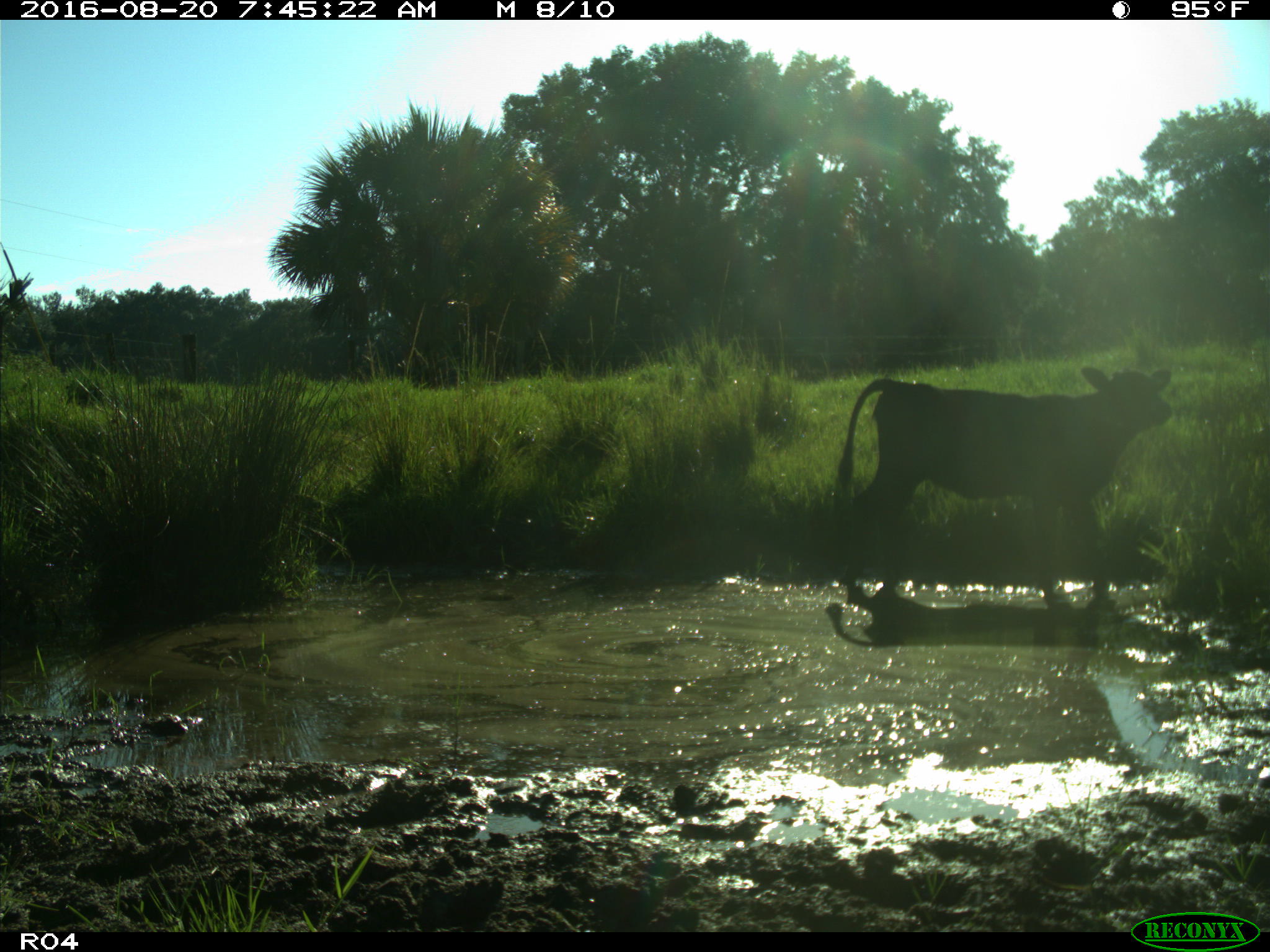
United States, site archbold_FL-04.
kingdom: Animalia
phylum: Chordata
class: Mammalia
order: Artiodactyla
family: Bovidae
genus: Bos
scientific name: Bos taurus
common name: domestic cow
Bos taurus (domestic cow).